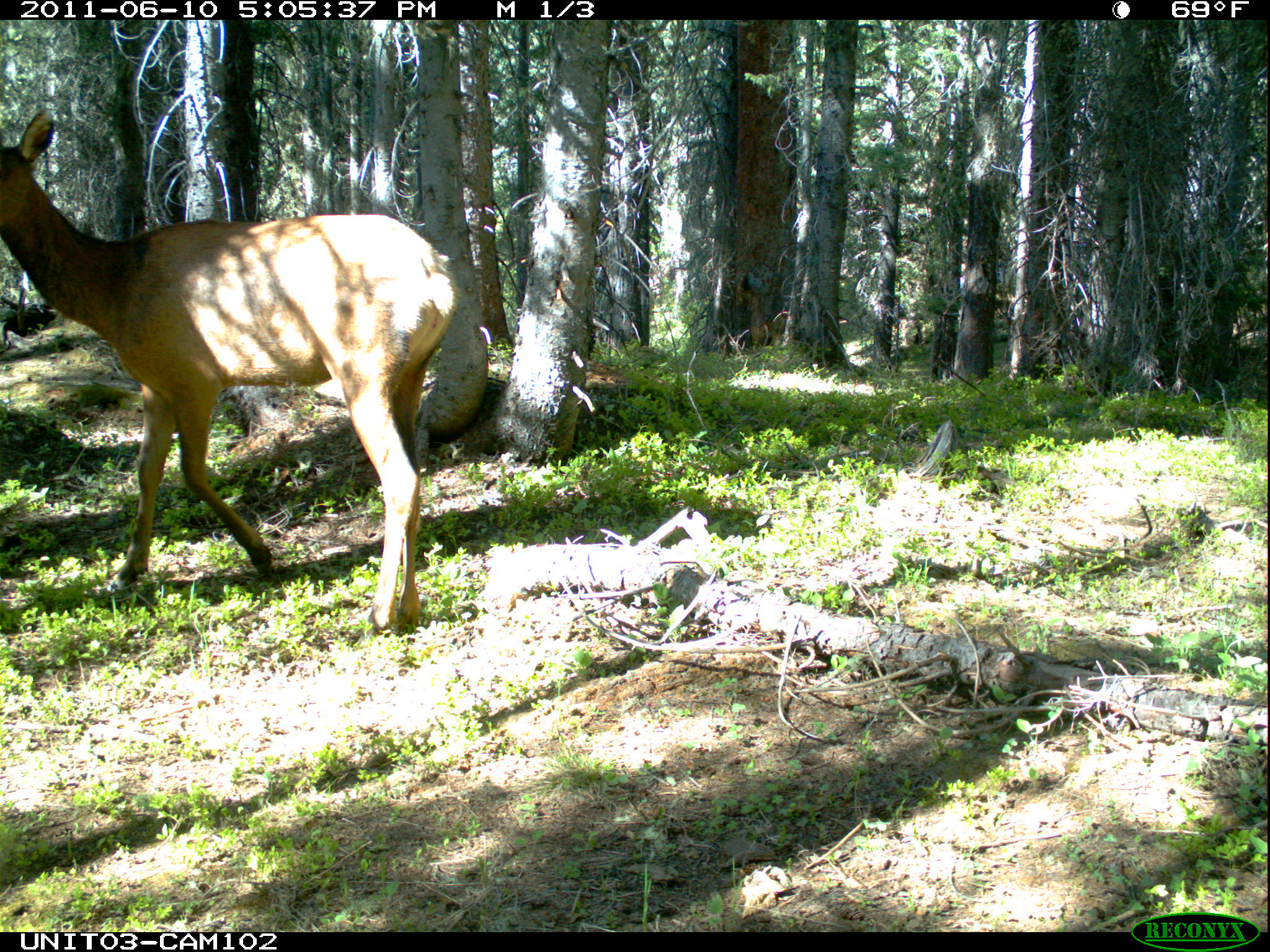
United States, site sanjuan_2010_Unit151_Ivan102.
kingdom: Animalia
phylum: Chordata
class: Mammalia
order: Artiodactyla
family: Cervidae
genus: Cervus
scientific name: Cervus elaphus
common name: red deer